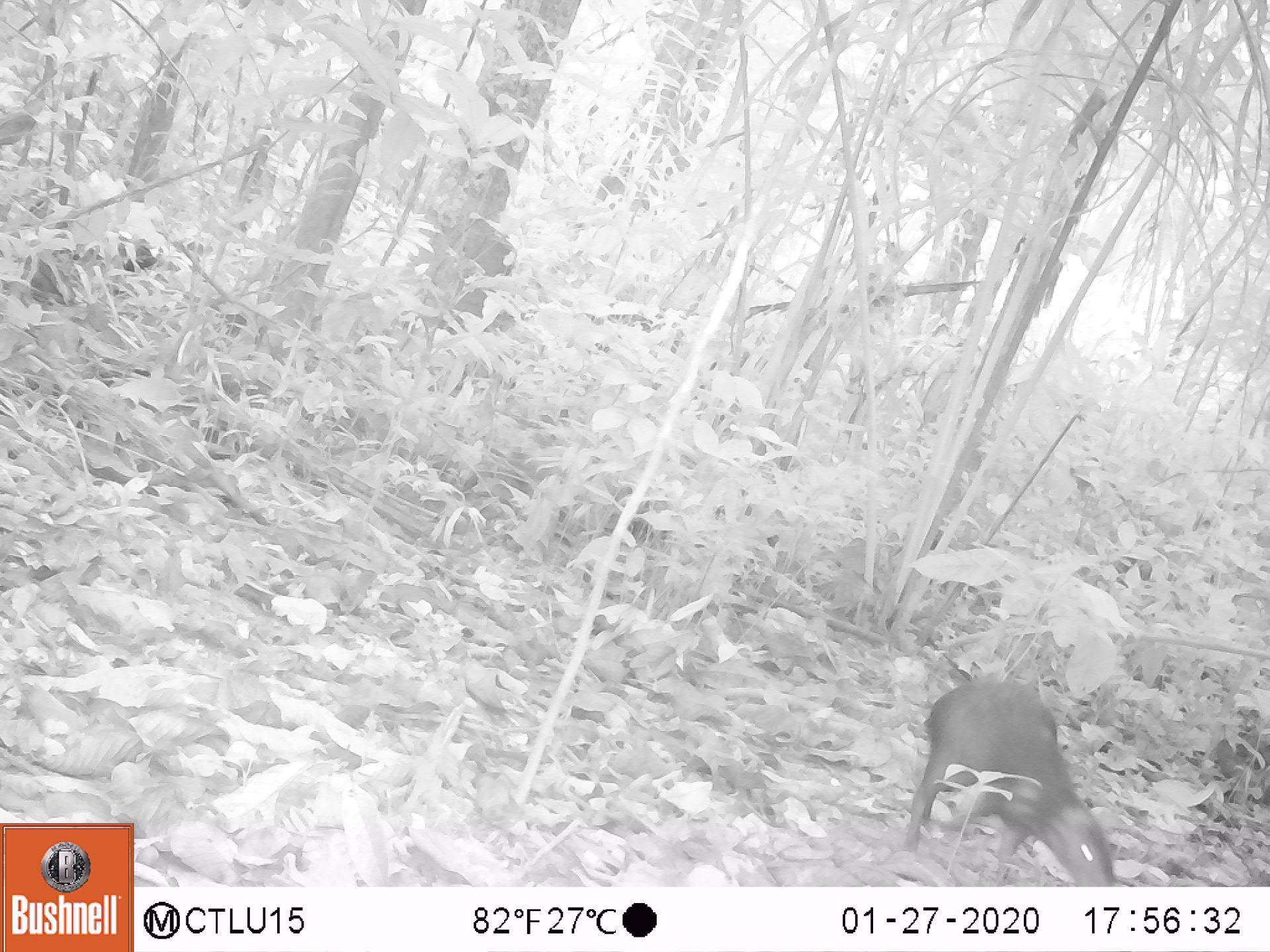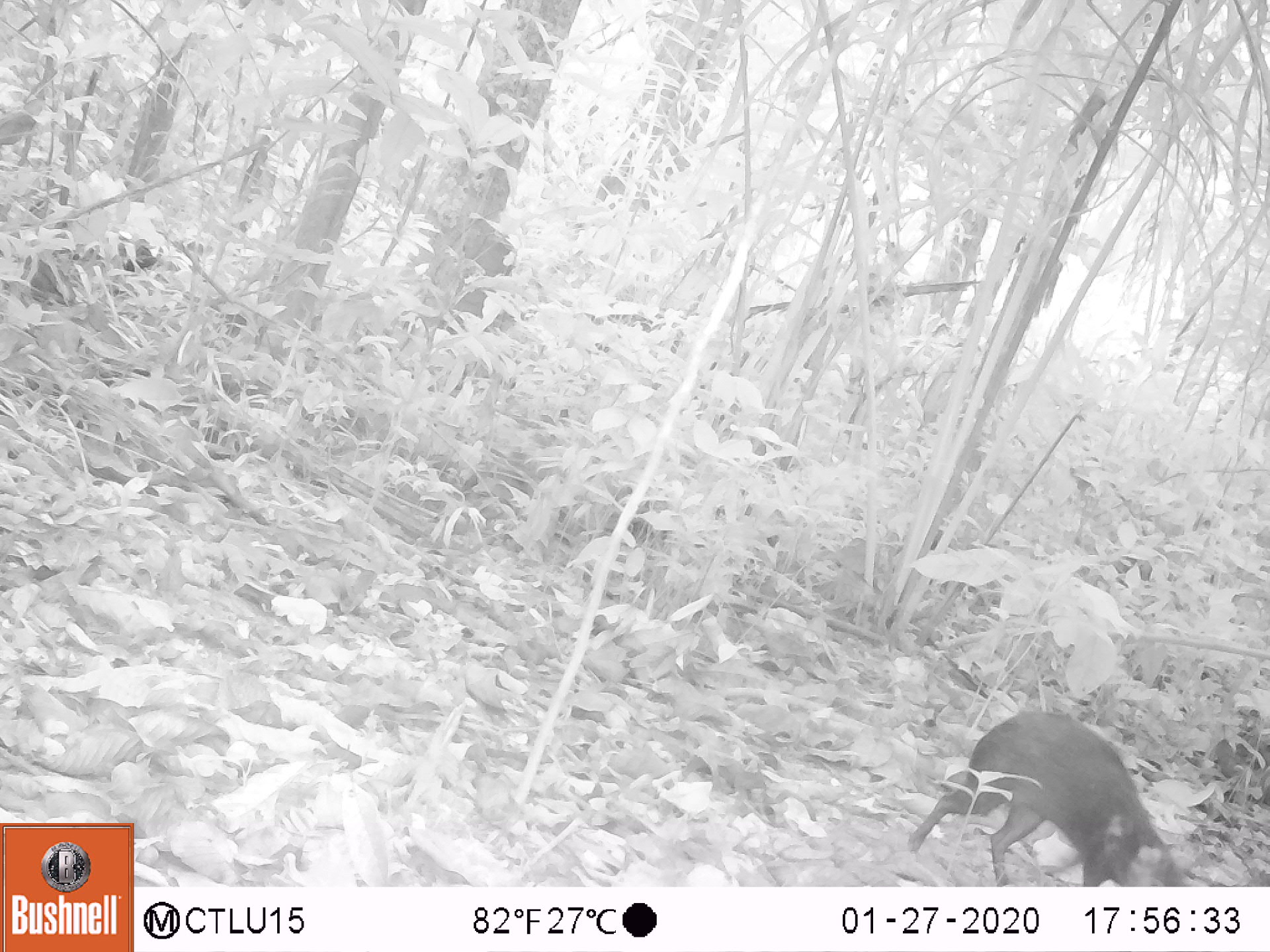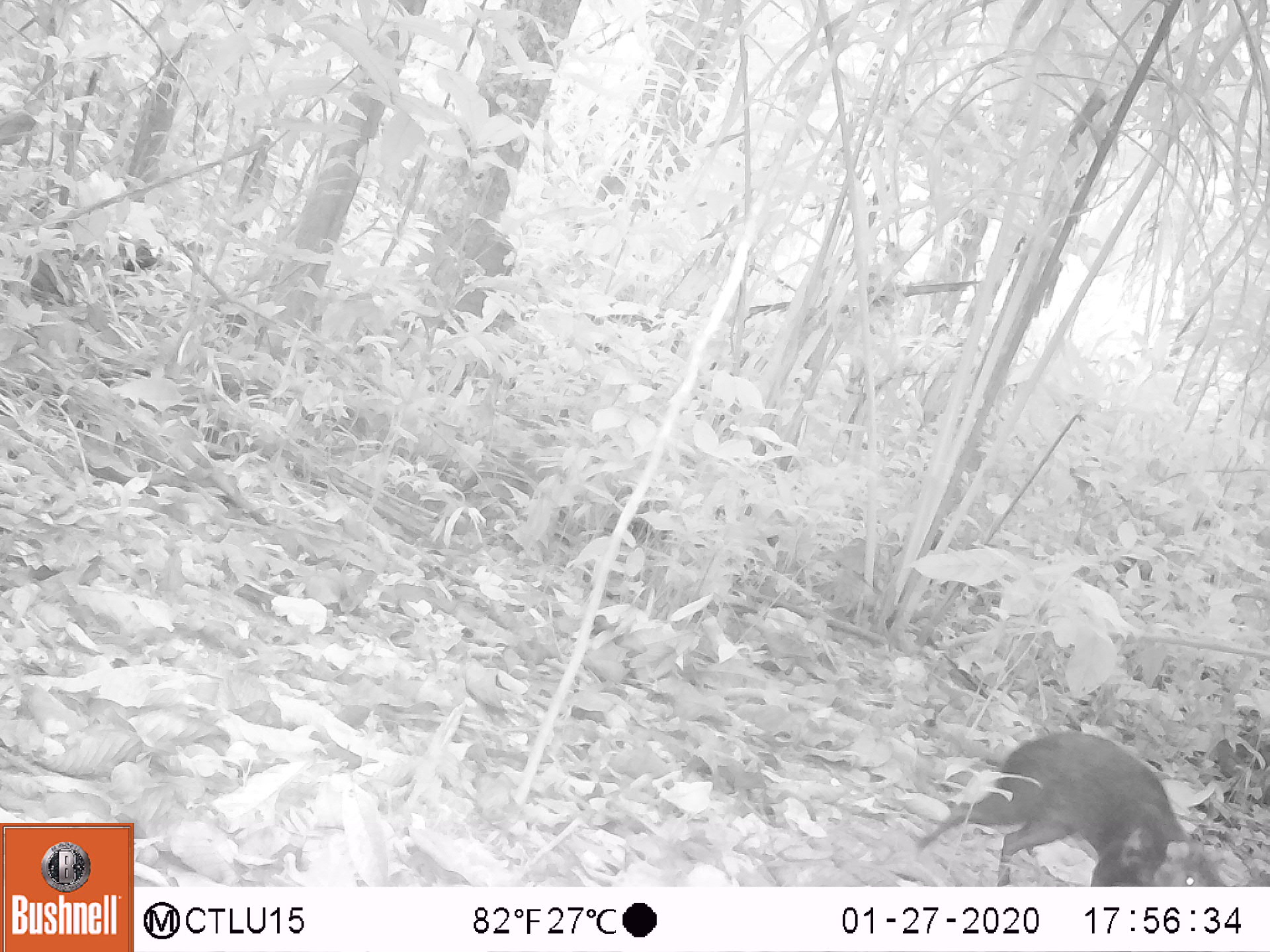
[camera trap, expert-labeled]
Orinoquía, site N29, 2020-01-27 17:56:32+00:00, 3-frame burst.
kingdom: Animalia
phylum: Chordata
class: Mammalia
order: Rodentia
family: Dasyproctidae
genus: Dasyprocta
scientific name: Dasyprocta fuliginosa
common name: black agouti